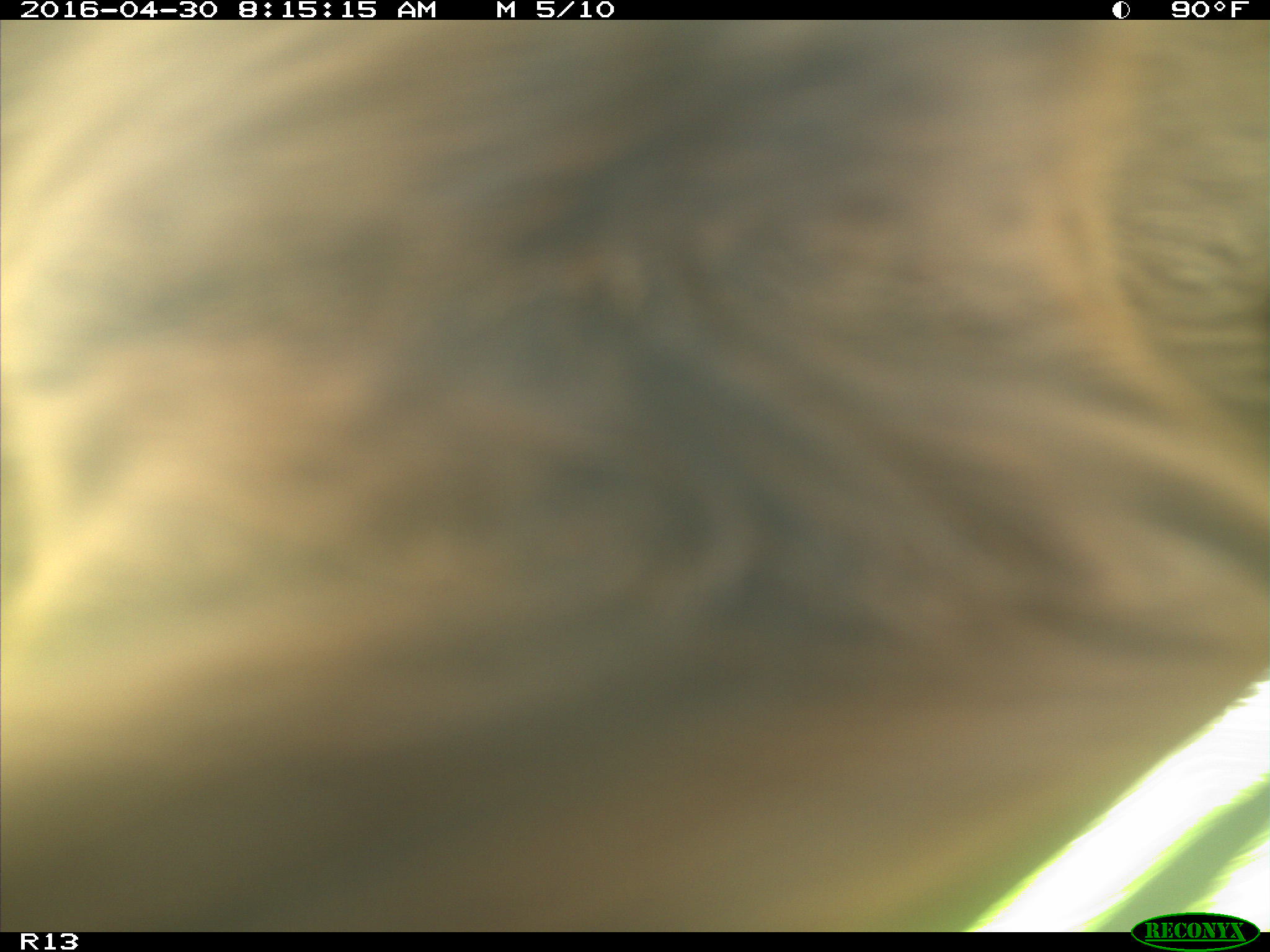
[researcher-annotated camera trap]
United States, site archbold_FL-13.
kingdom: Animalia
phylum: Chordata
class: Mammalia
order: Artiodactyla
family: Bovidae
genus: Bos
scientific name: Bos taurus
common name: domestic cow